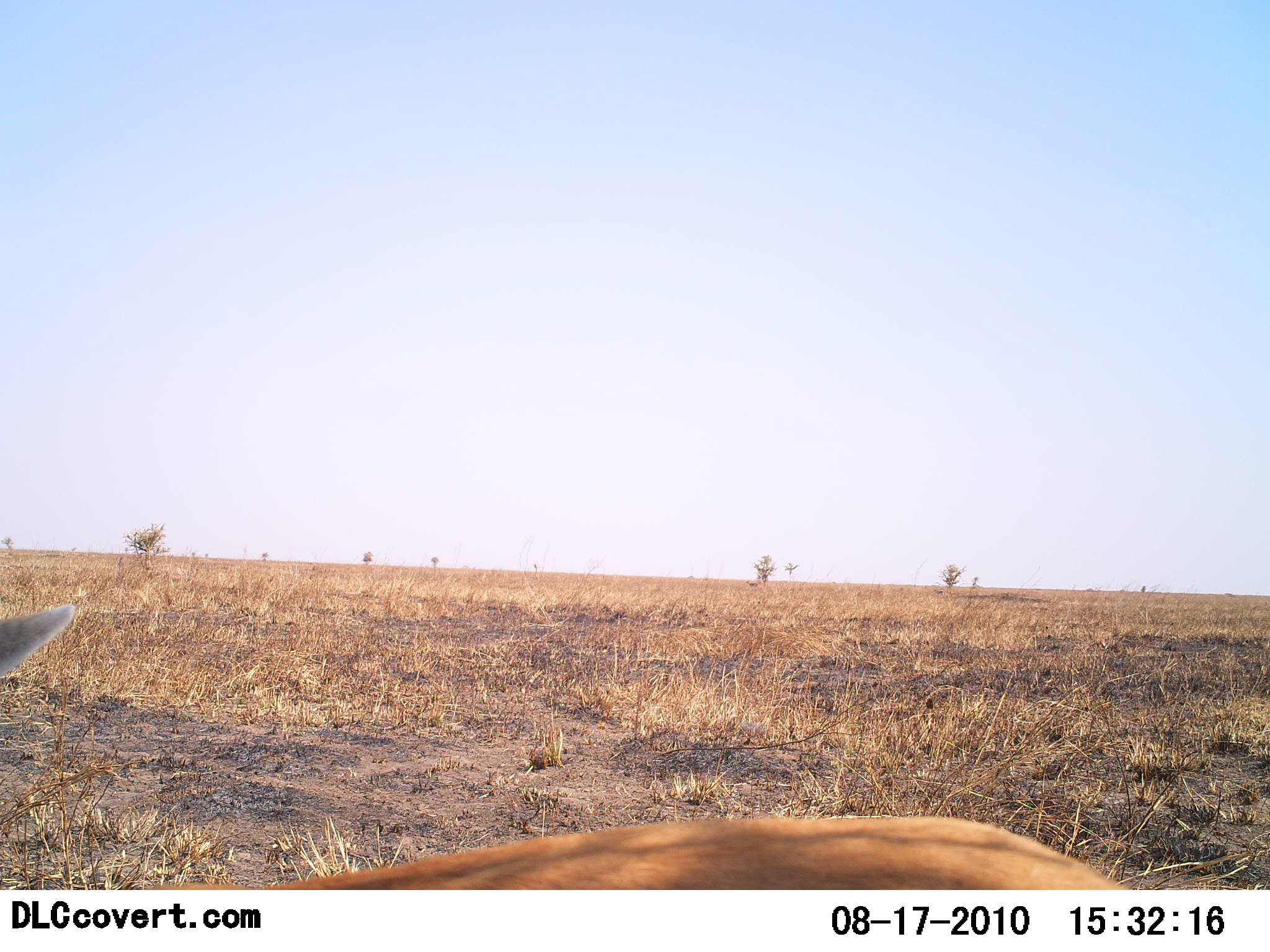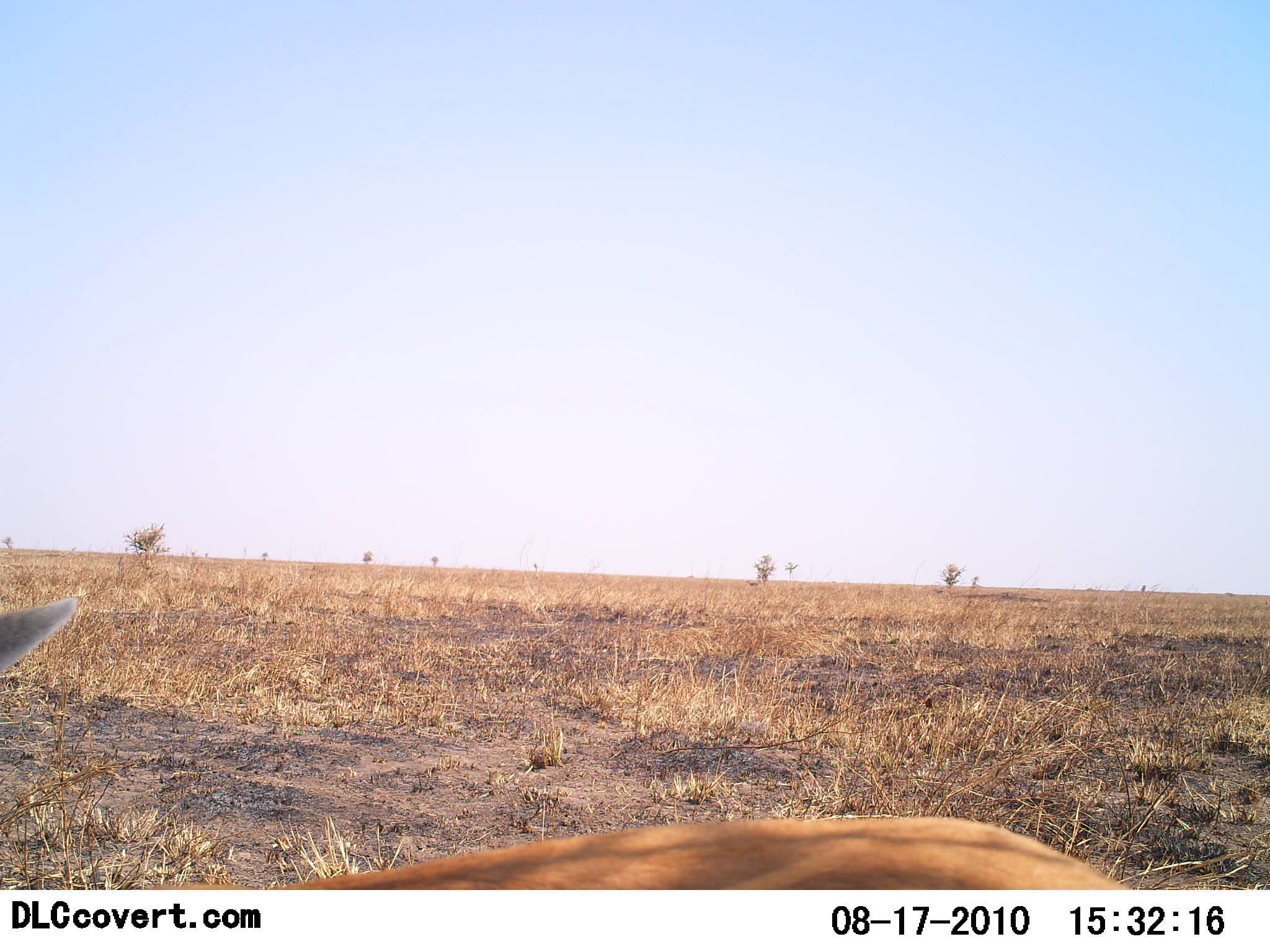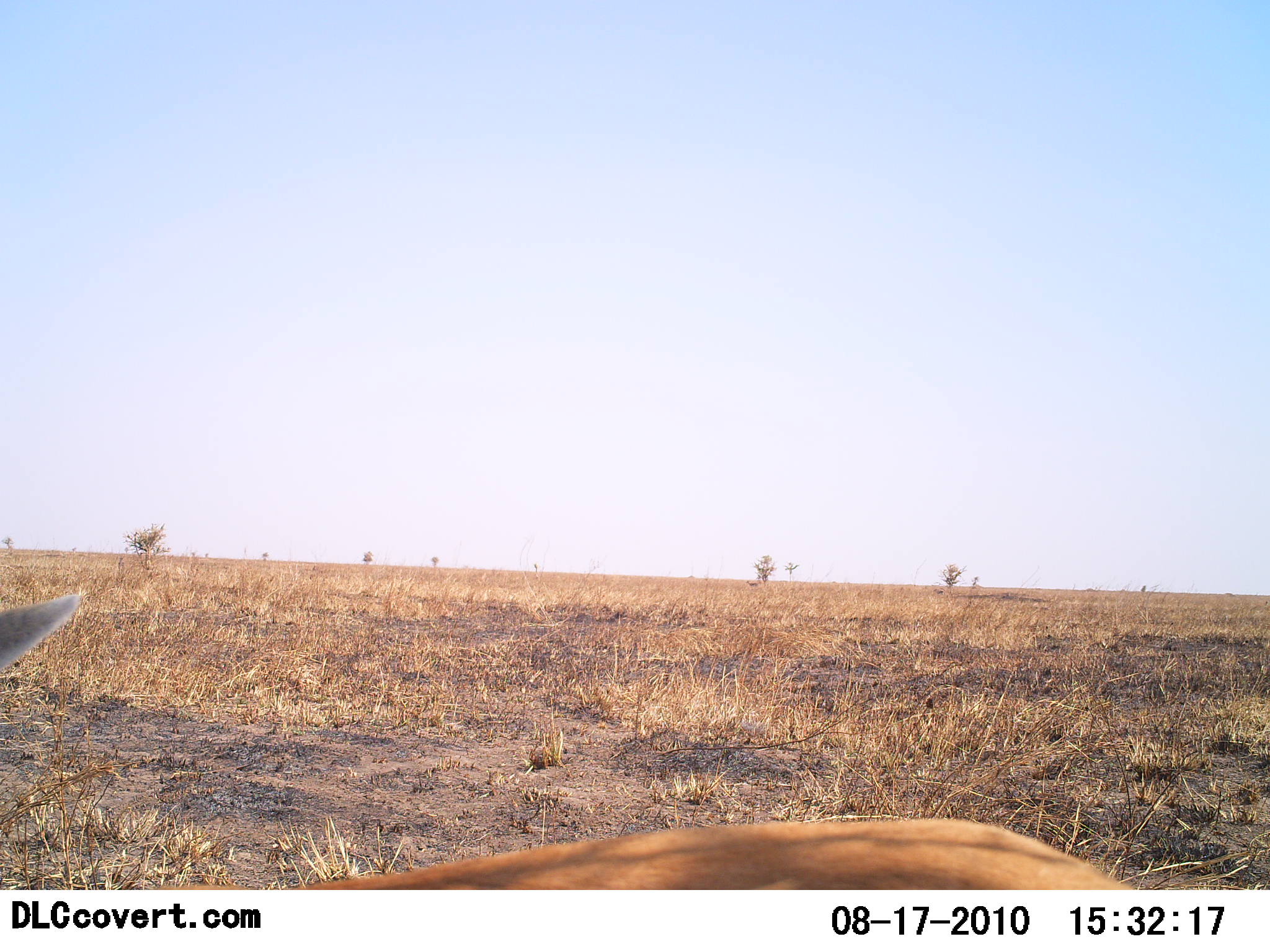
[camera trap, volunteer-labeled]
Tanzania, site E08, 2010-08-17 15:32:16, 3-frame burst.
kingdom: Animalia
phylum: Chordata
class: Mammalia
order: Artiodactyla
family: Bovidae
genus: Nanger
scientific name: Nanger granti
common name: grant's gazelle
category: gazellegrants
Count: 1.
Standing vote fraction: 67%.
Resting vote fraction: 22%.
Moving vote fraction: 11%.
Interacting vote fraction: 0%.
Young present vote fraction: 0%.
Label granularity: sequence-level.